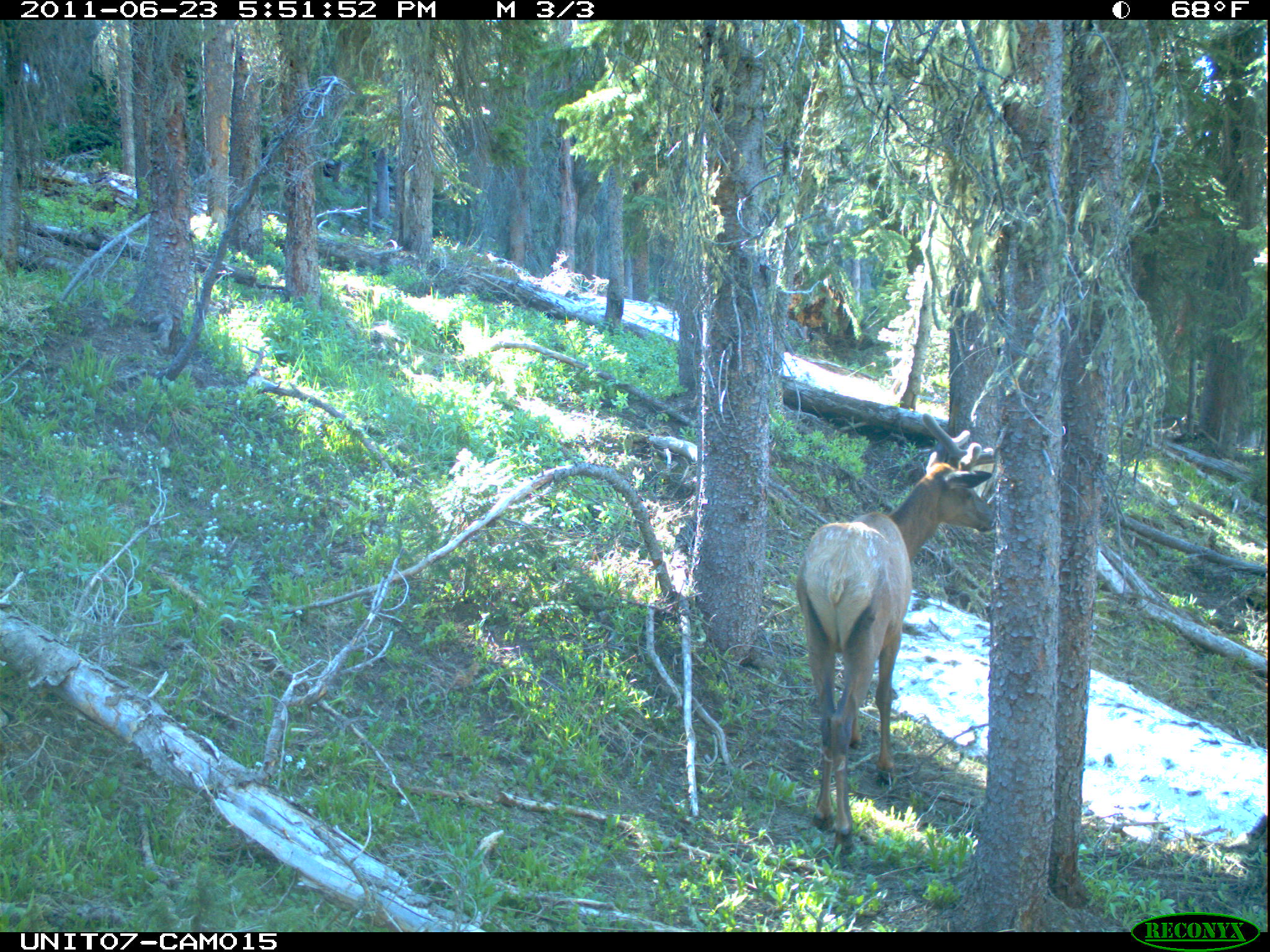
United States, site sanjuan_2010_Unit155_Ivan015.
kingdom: Animalia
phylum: Chordata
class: Mammalia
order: Artiodactyla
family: Cervidae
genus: Cervus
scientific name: Cervus elaphus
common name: red deer